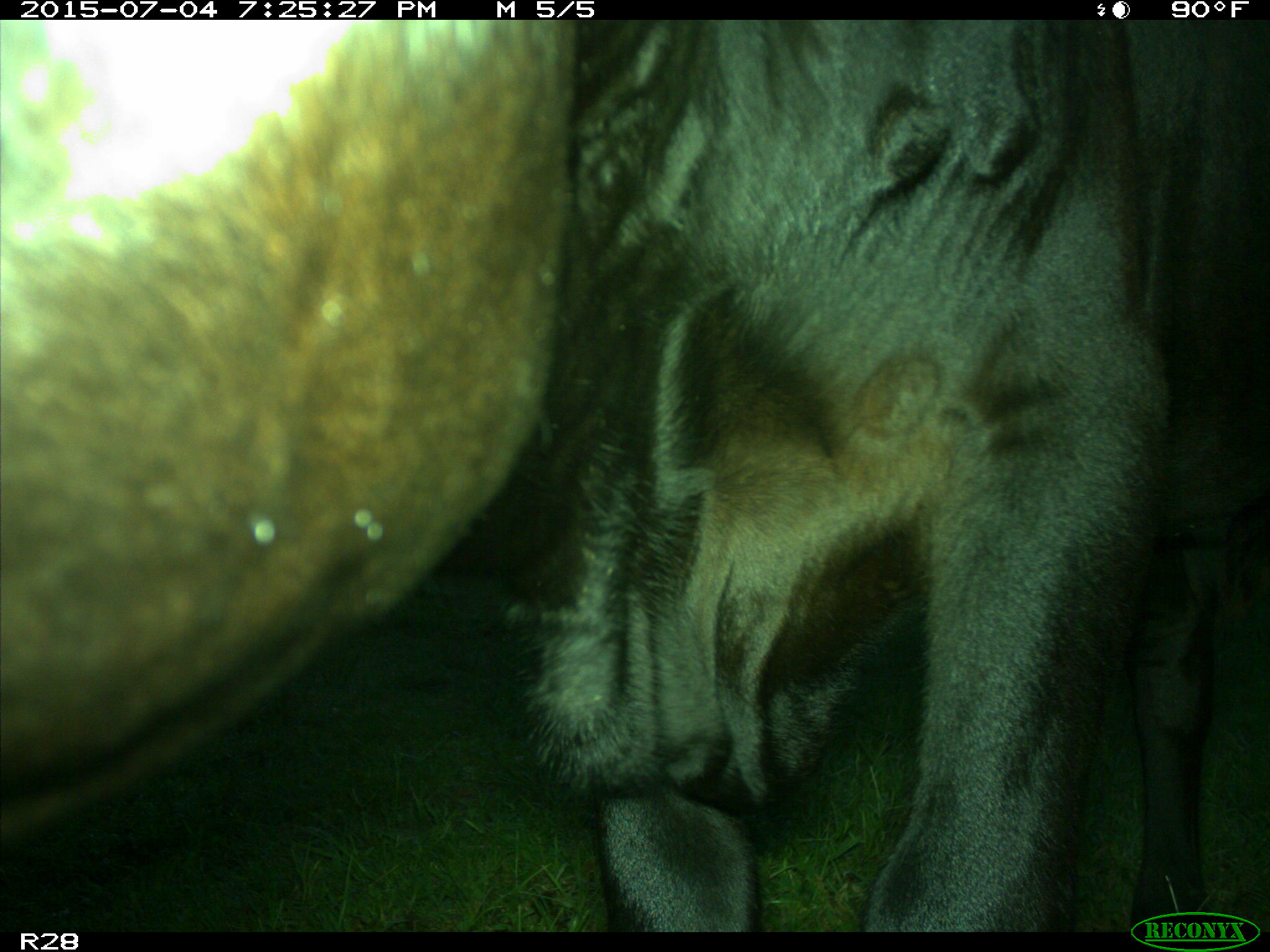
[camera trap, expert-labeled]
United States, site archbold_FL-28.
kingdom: Animalia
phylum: Chordata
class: Mammalia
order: Artiodactyla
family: Bovidae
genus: Bos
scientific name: Bos taurus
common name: domestic cow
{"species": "Bos taurus (domestic cow)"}